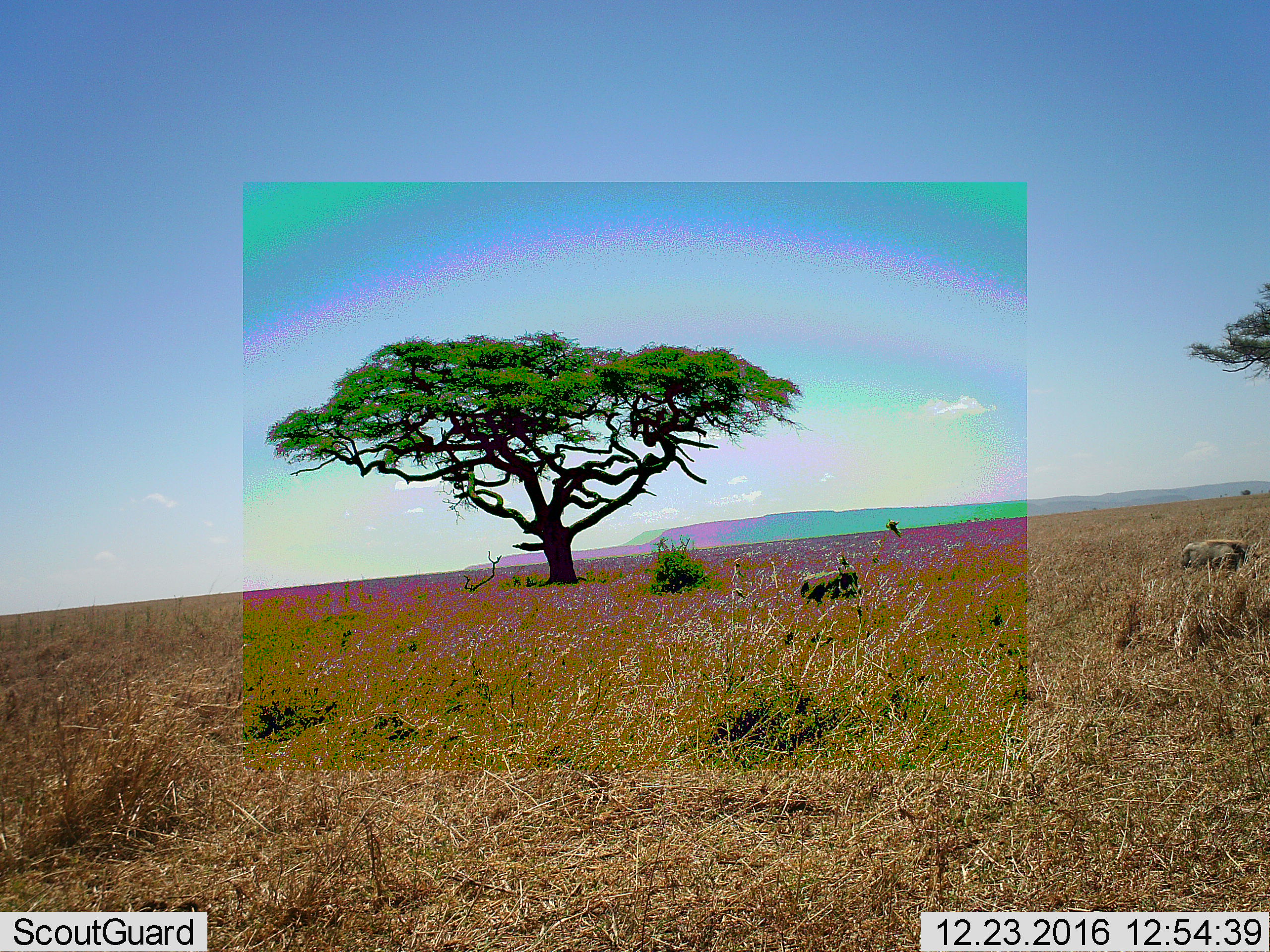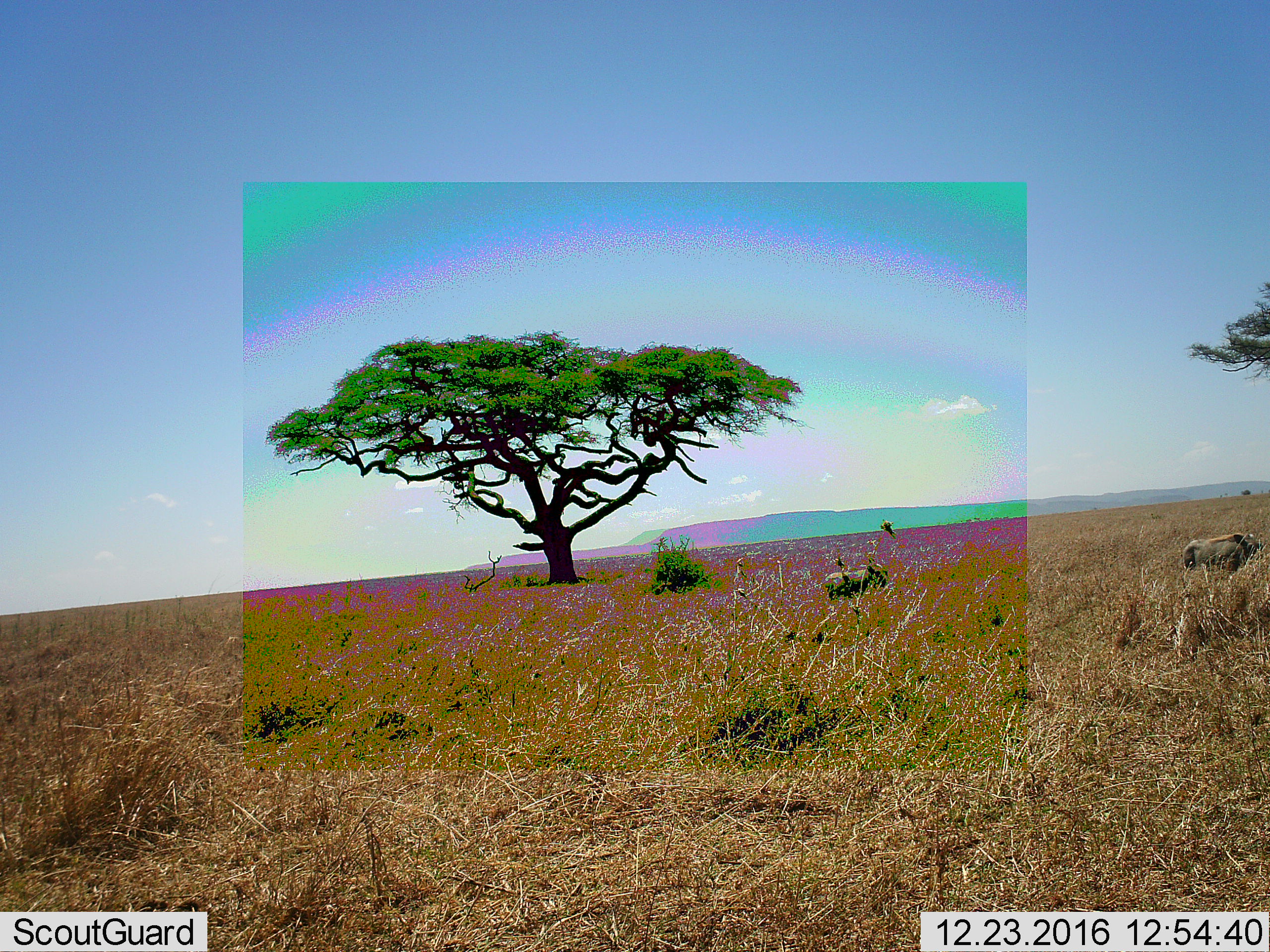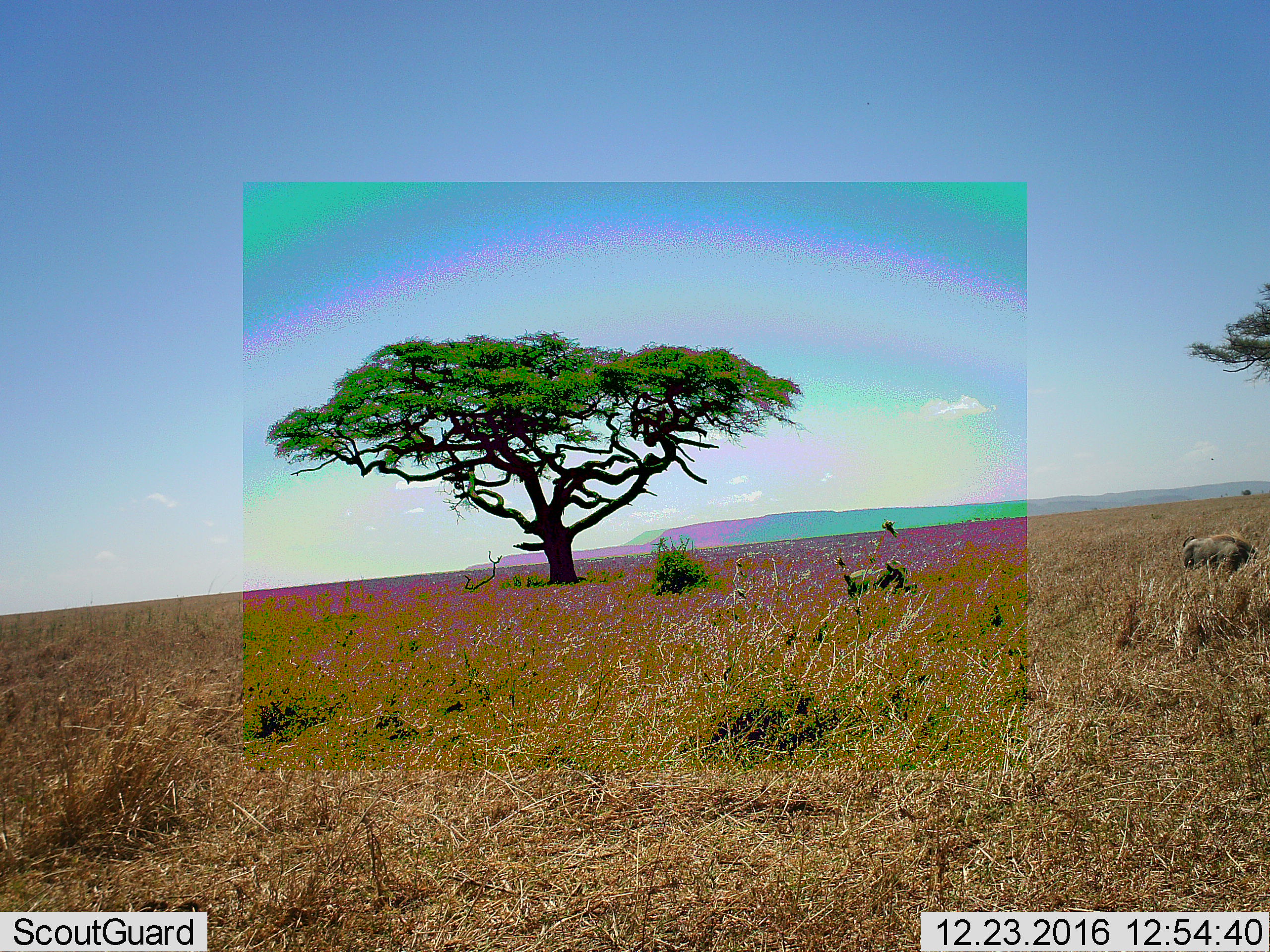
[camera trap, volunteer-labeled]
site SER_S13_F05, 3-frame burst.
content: unidentified animal